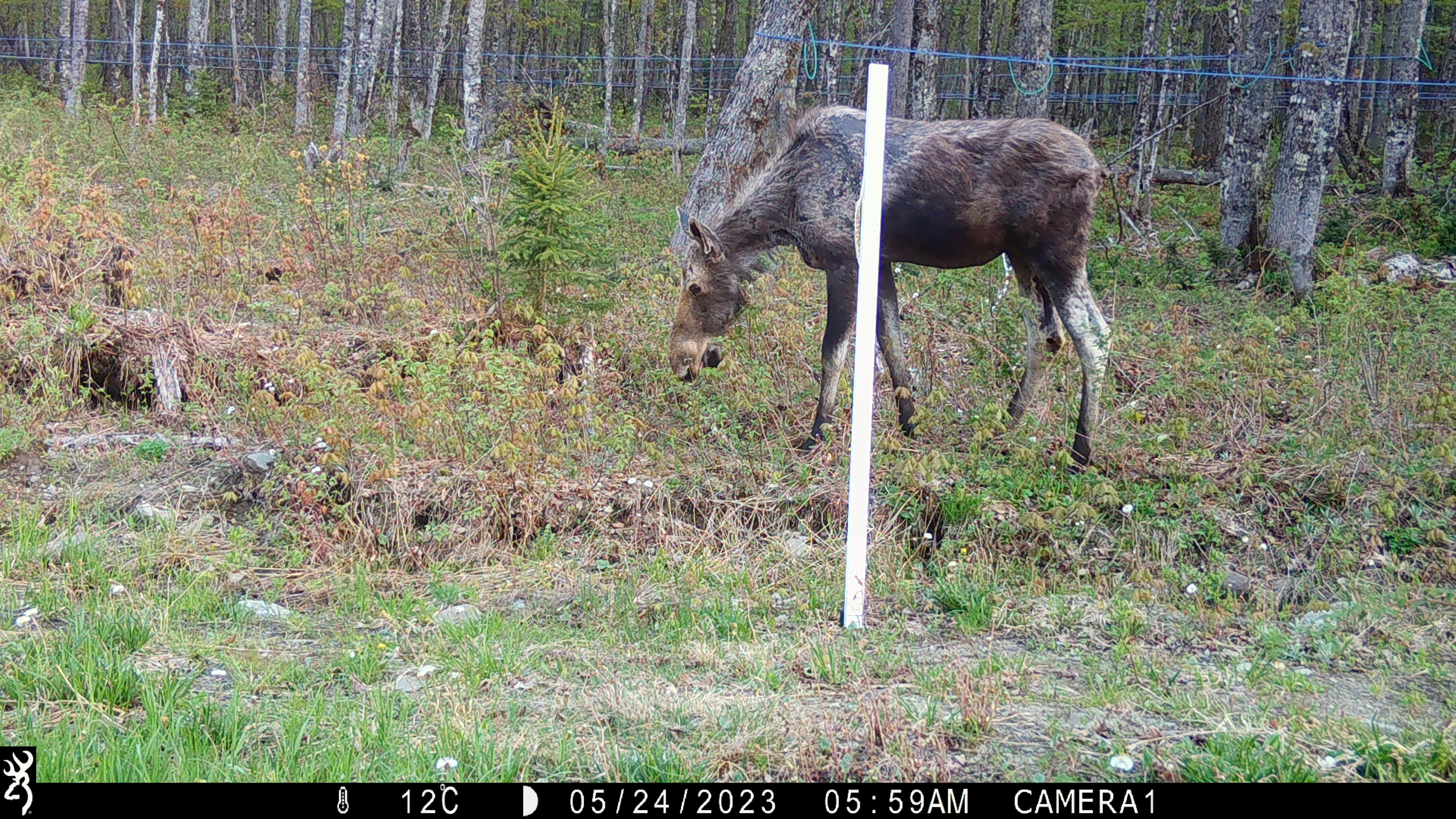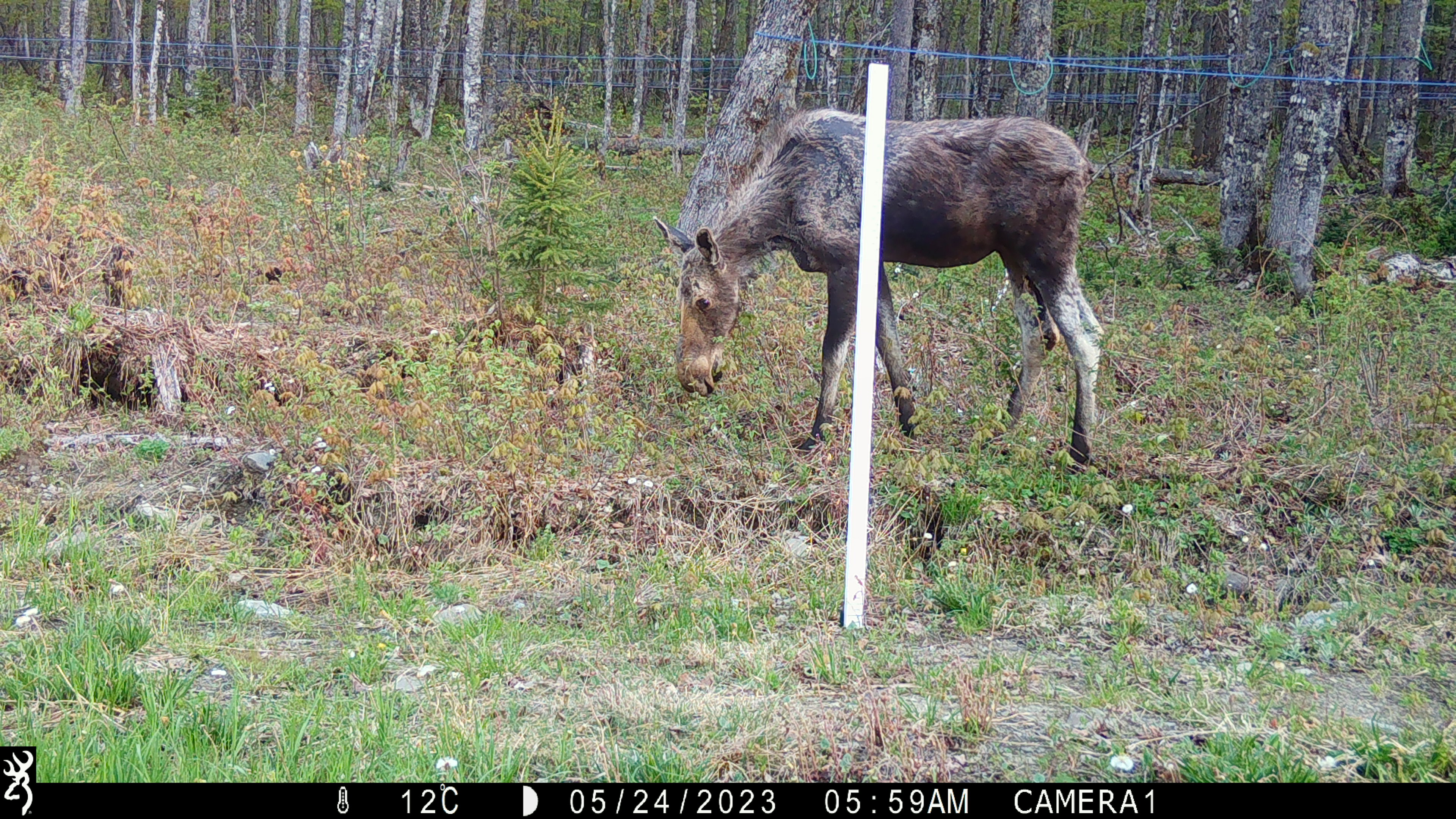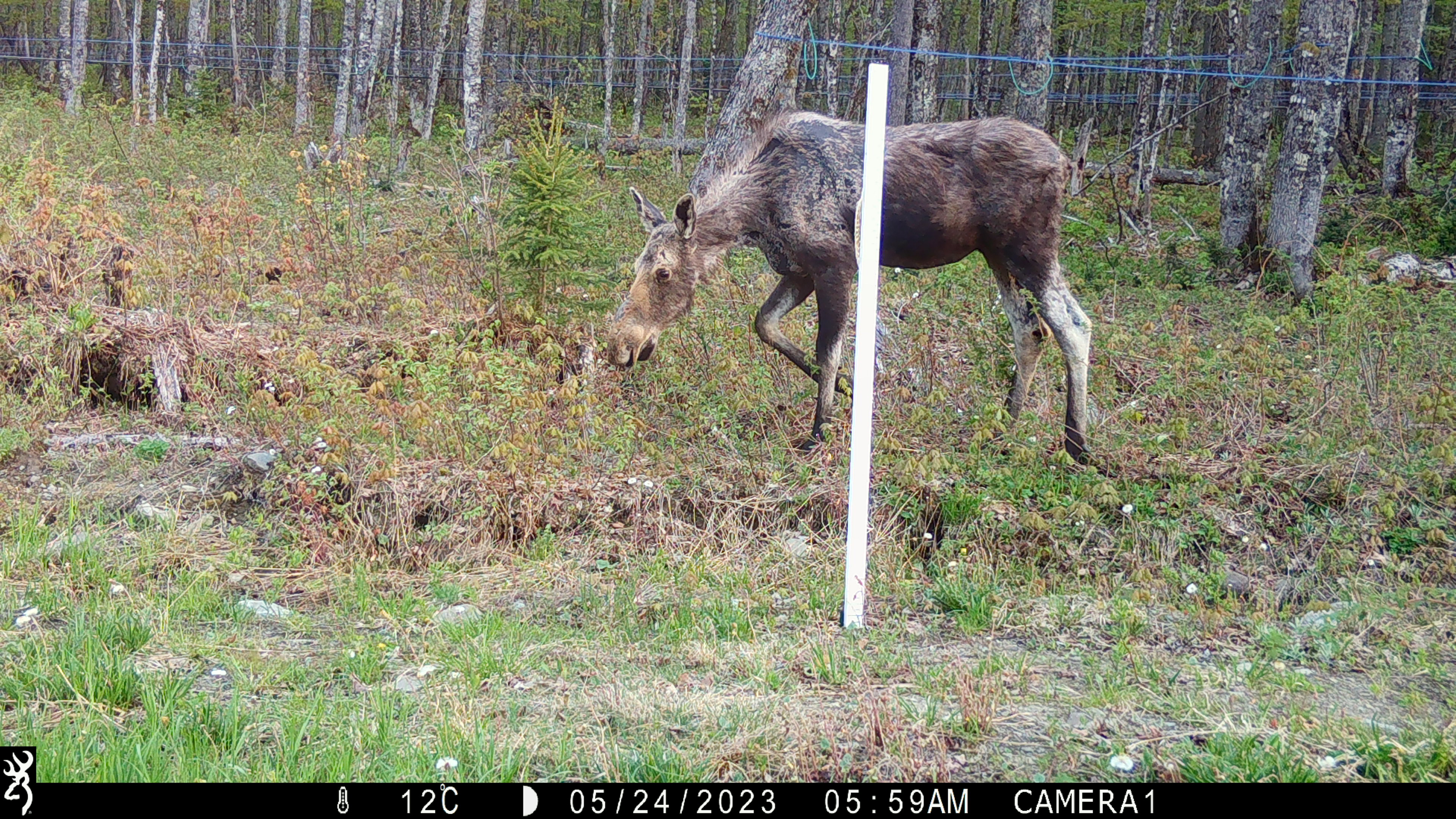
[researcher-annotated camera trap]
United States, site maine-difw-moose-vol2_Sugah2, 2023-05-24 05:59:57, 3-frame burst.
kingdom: Animalia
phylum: Chordata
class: Mammalia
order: Artiodactyla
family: Cervidae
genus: Alces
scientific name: Alces alces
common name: moose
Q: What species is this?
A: Moose (Alces alces).